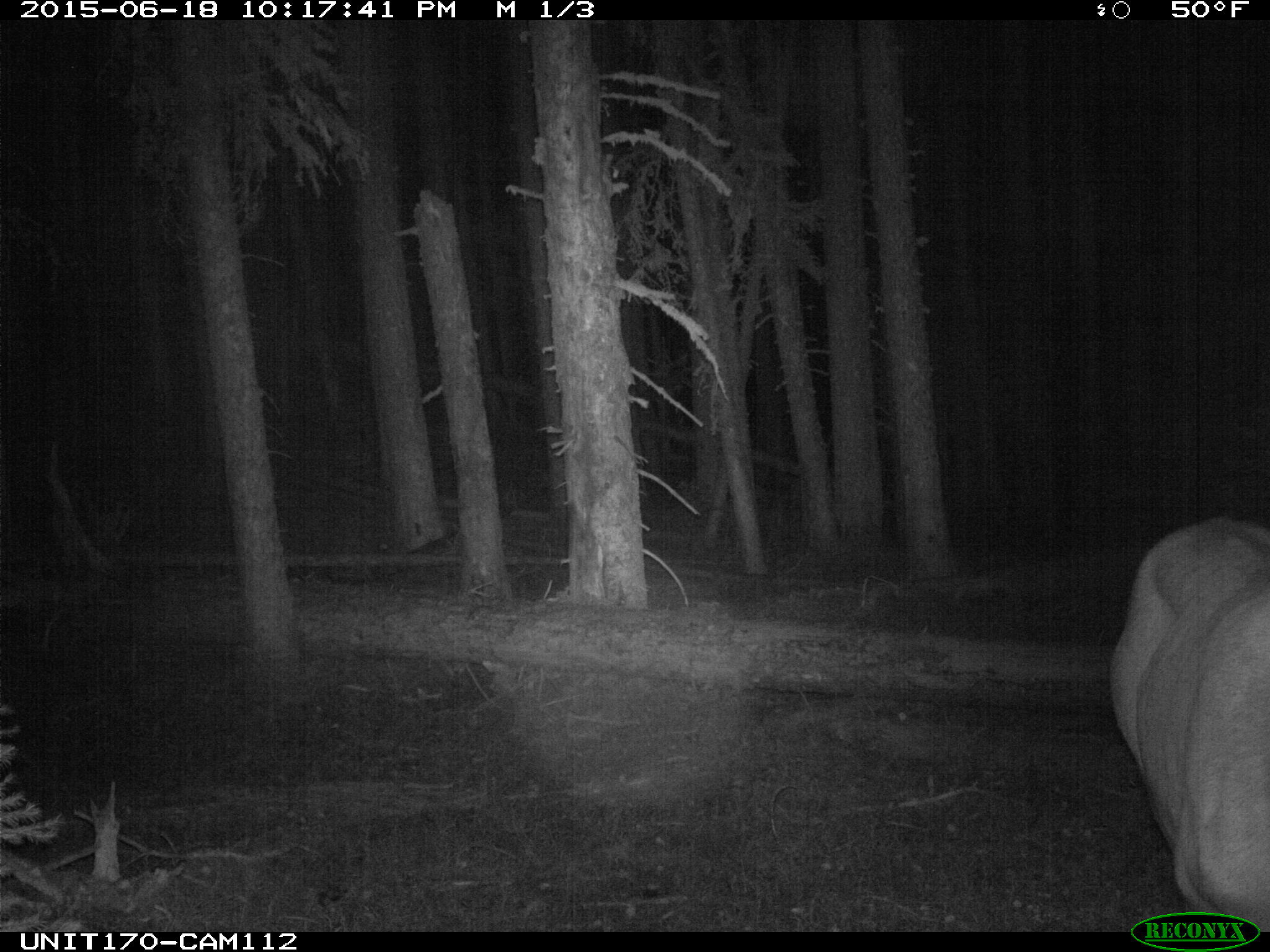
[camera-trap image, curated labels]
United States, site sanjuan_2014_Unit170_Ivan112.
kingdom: Animalia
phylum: Chordata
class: Mammalia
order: Artiodactyla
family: Cervidae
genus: Cervus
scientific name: Cervus elaphus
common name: red deer